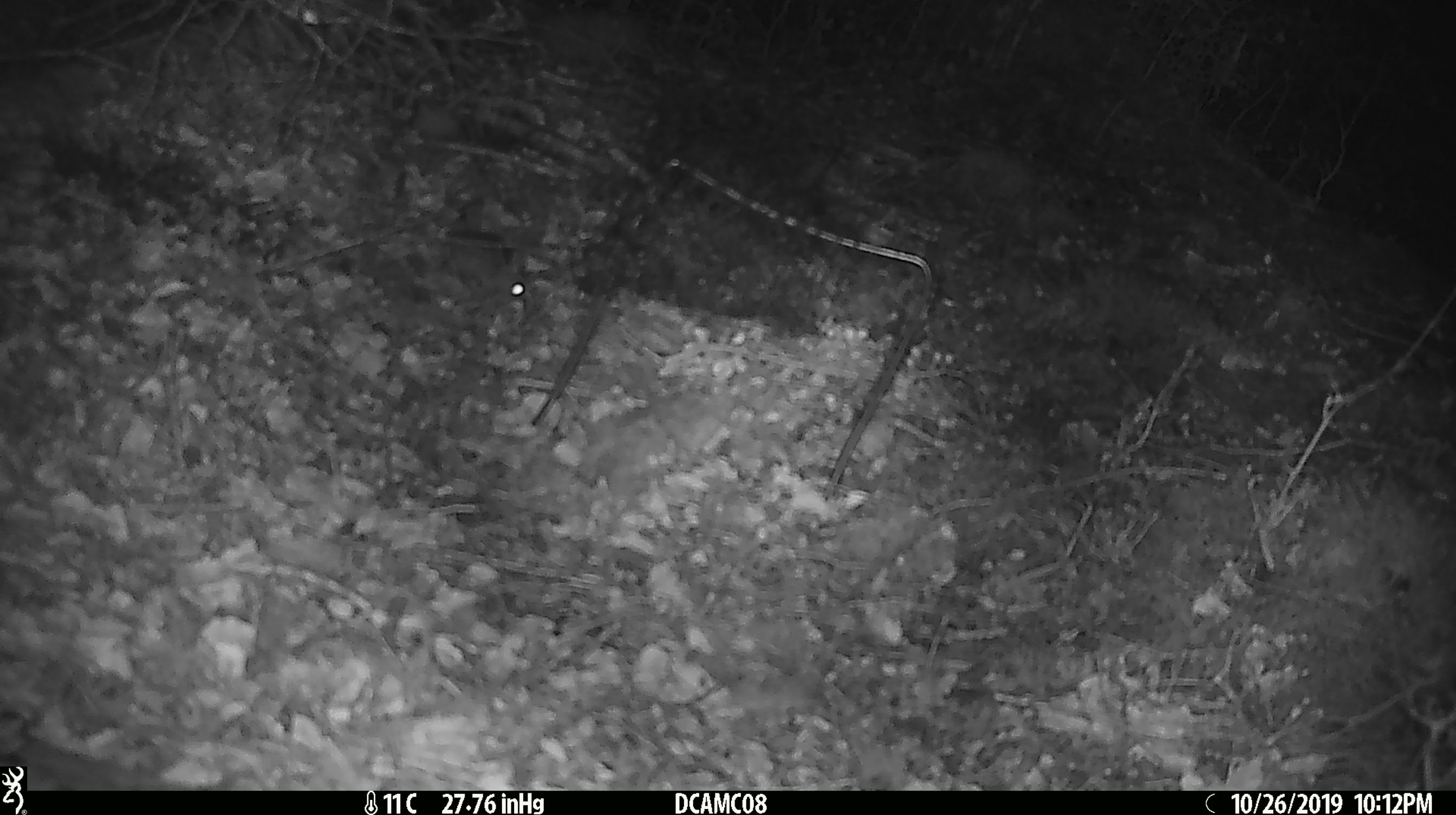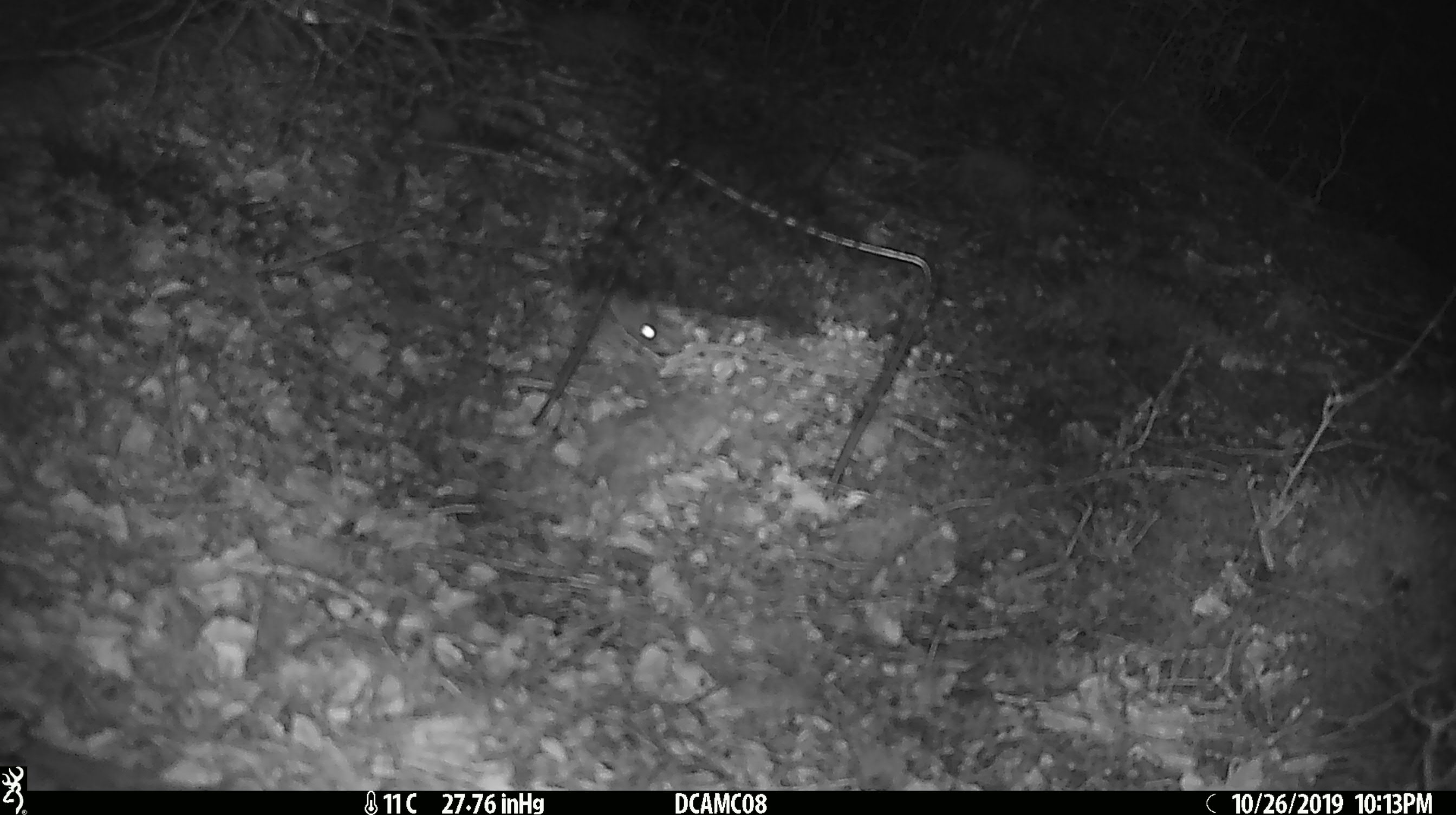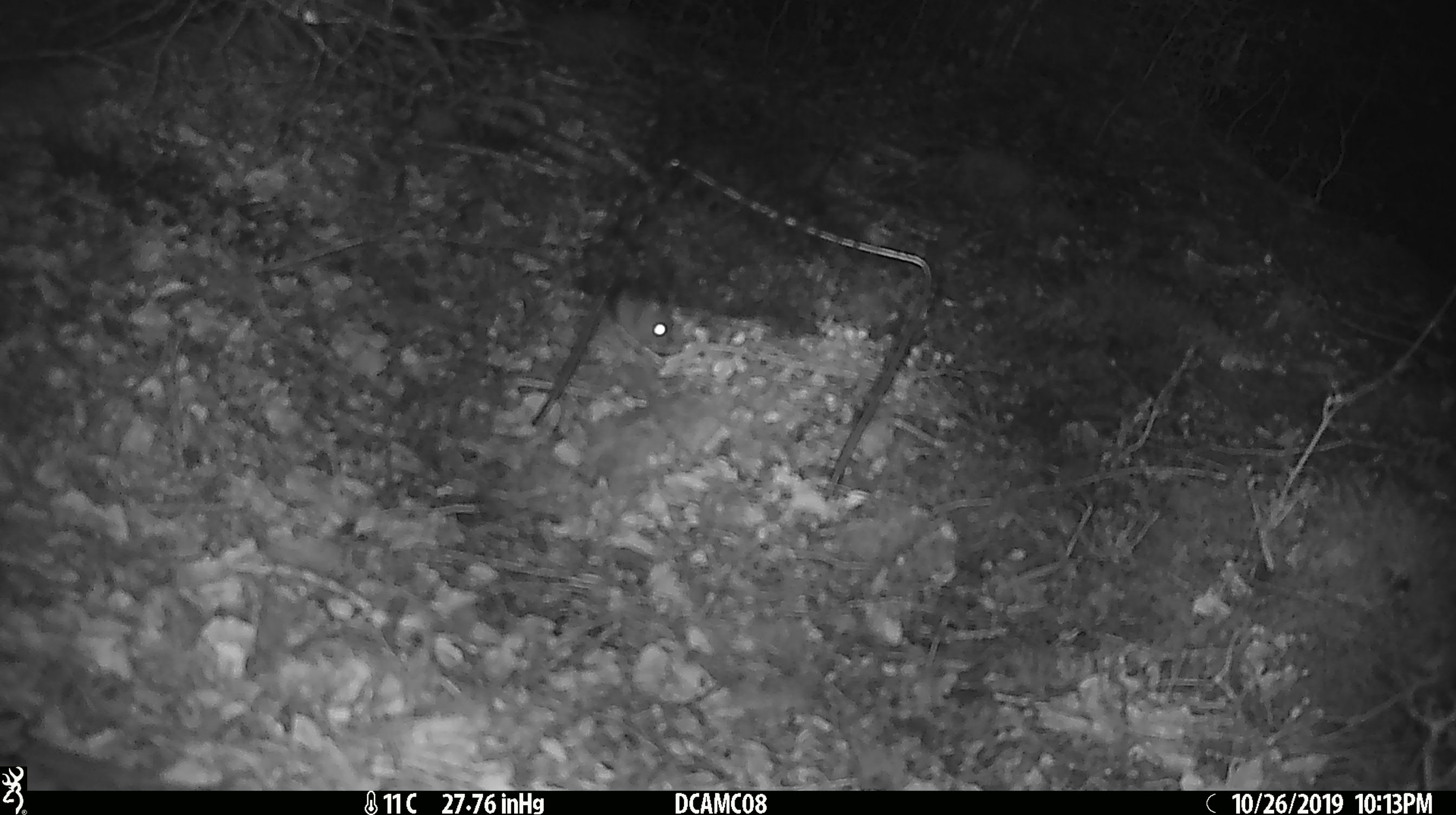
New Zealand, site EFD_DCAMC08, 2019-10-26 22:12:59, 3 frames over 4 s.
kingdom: Animalia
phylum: Chordata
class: Mammalia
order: Rodentia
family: Muridae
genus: Mus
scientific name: Mus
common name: mouse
Mouse (Mus).